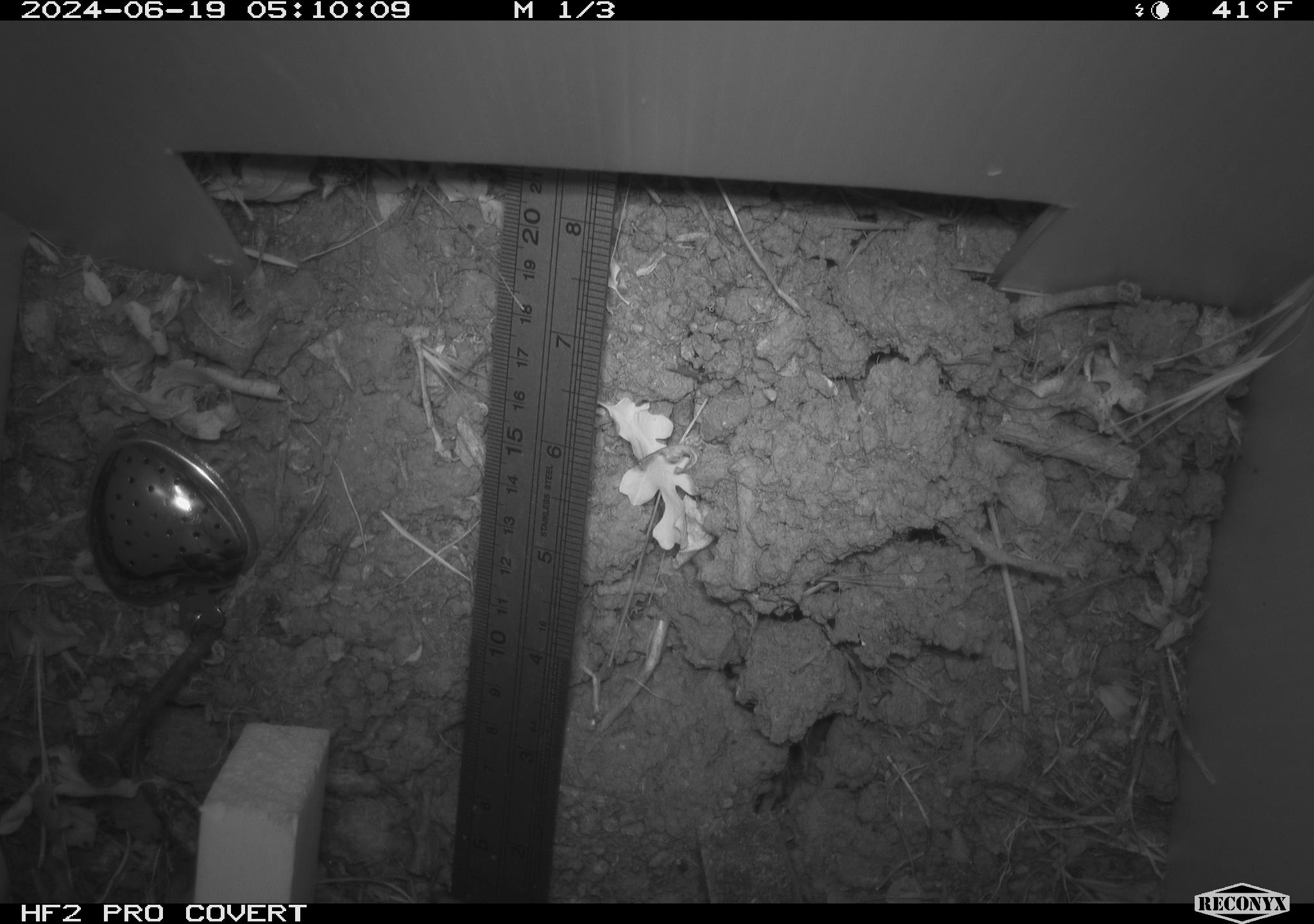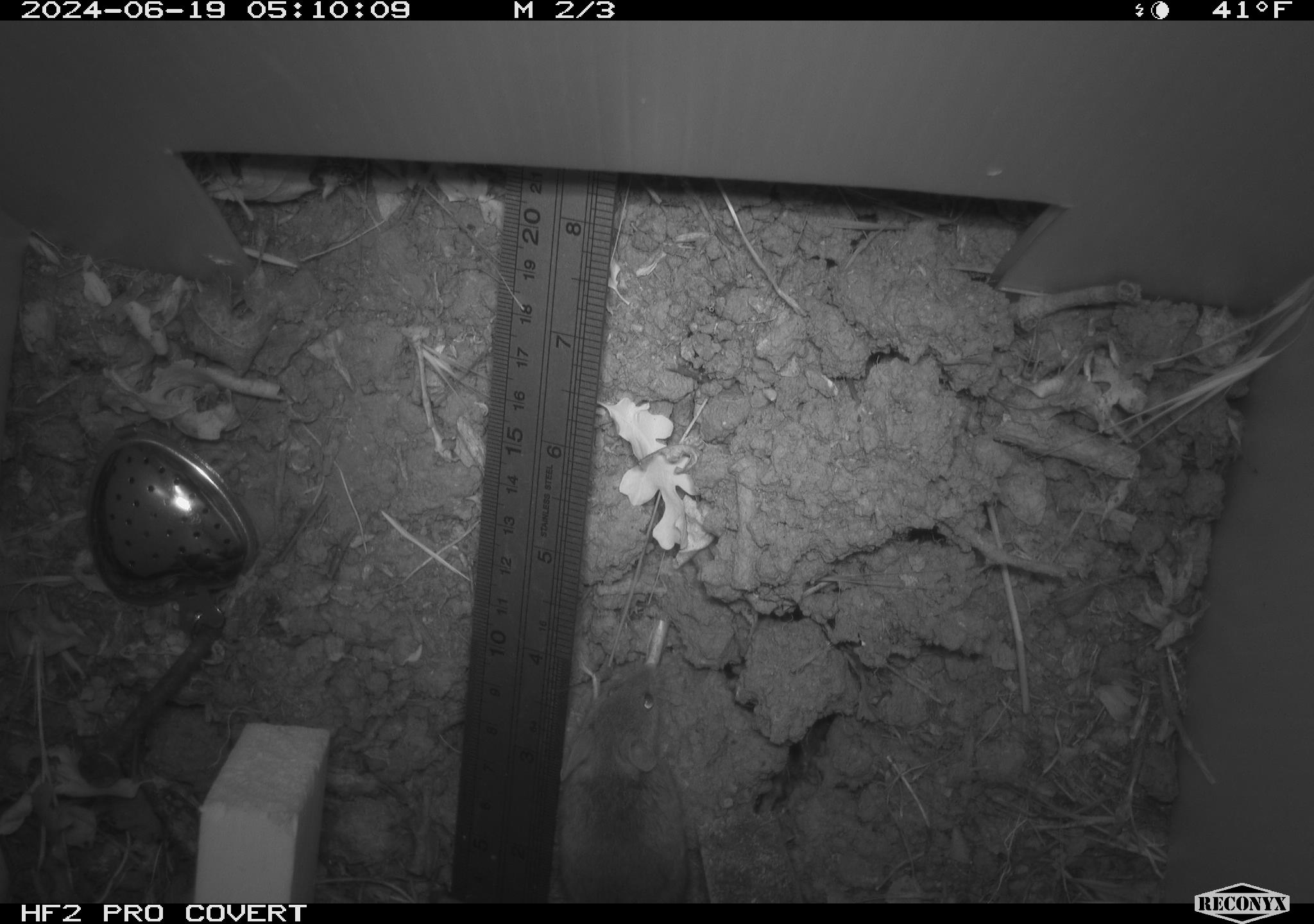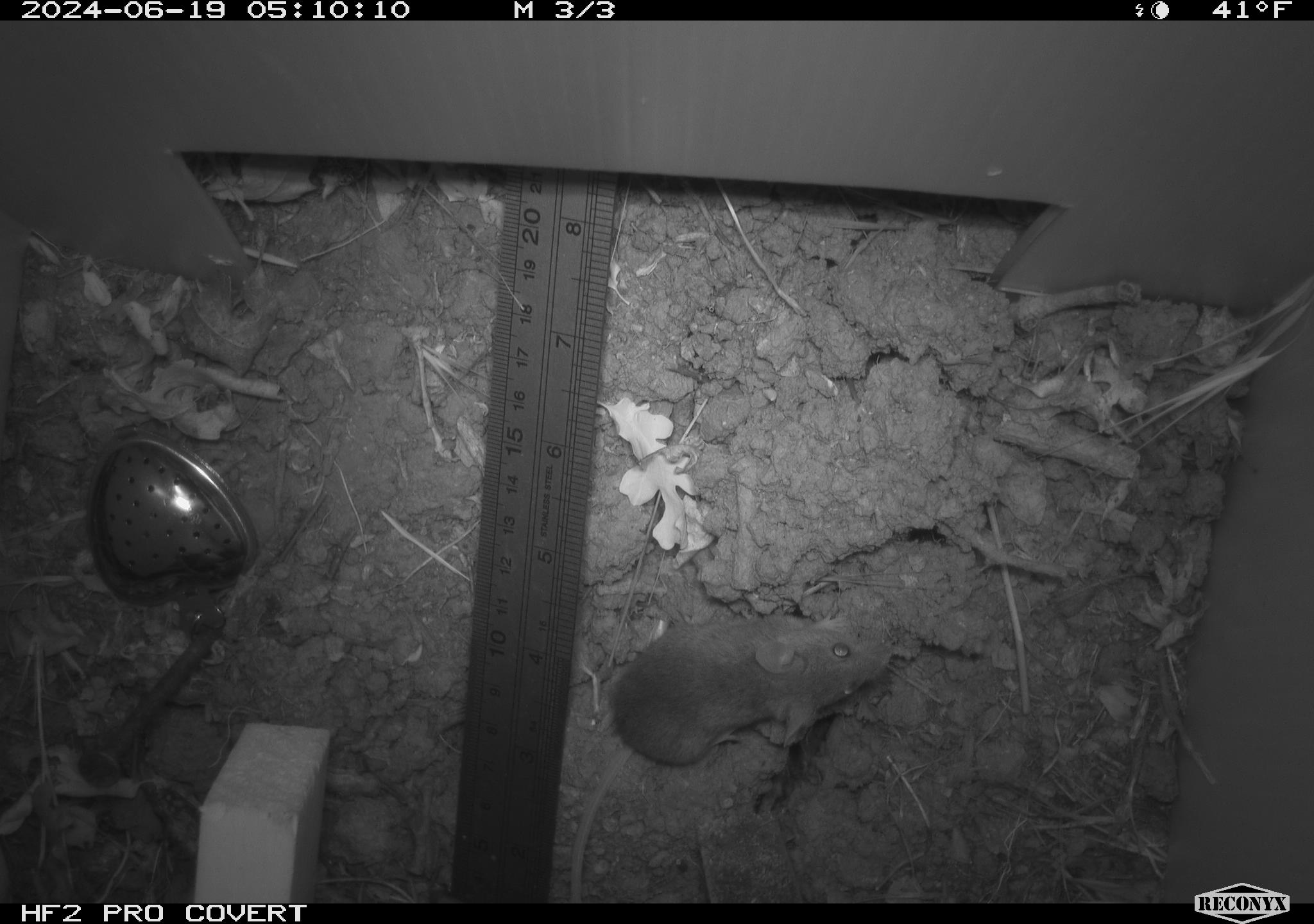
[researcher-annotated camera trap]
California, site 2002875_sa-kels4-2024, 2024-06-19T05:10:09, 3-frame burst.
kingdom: Animalia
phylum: Chordata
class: Mammalia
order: Rodentia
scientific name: Rodentia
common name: rodent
Rodent (Rodentia).